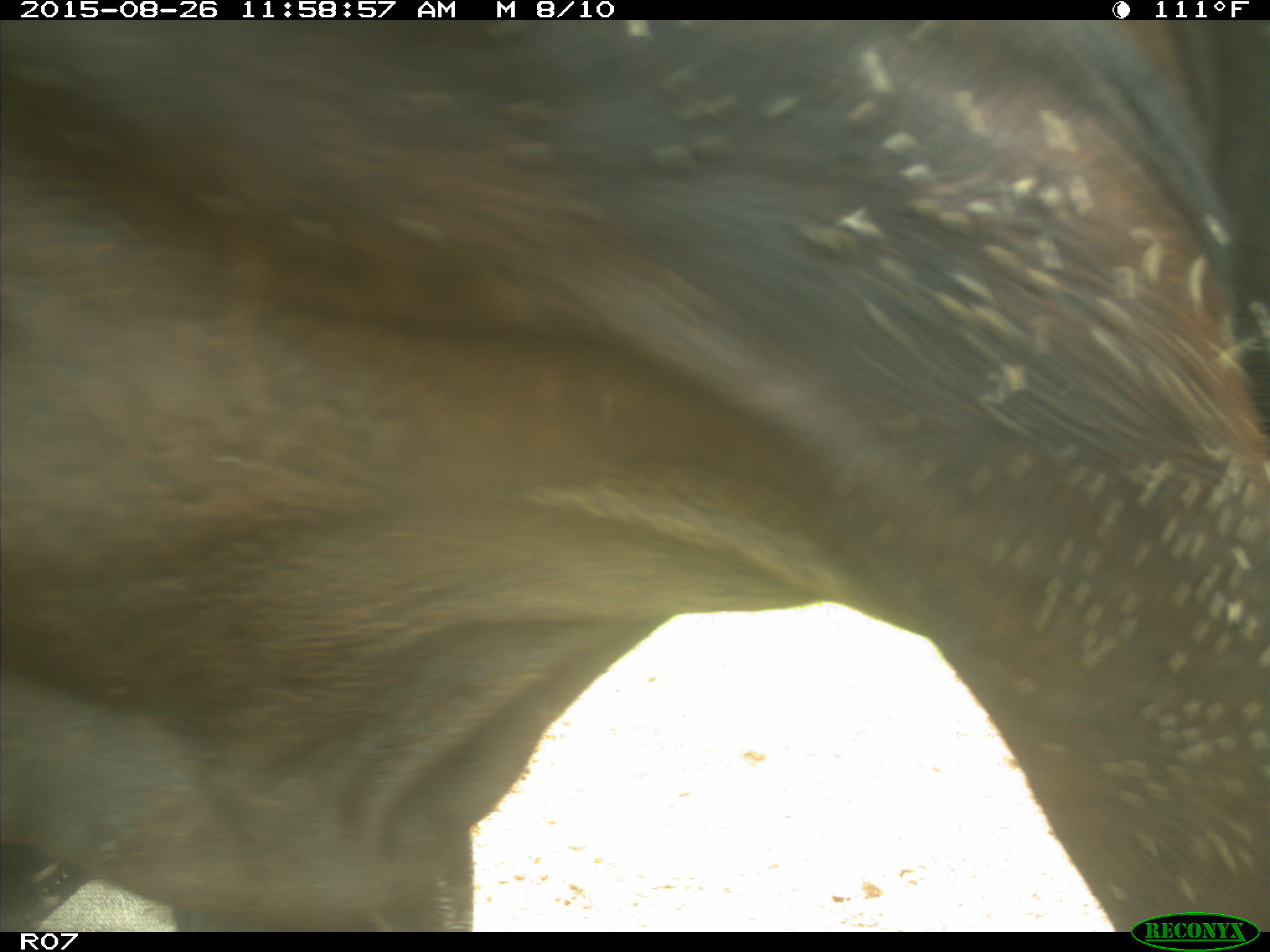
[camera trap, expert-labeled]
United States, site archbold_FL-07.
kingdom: Animalia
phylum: Chordata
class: Mammalia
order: Artiodactyla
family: Bovidae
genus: Bos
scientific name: Bos taurus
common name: domestic cow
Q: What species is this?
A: Bos taurus (domestic cow).